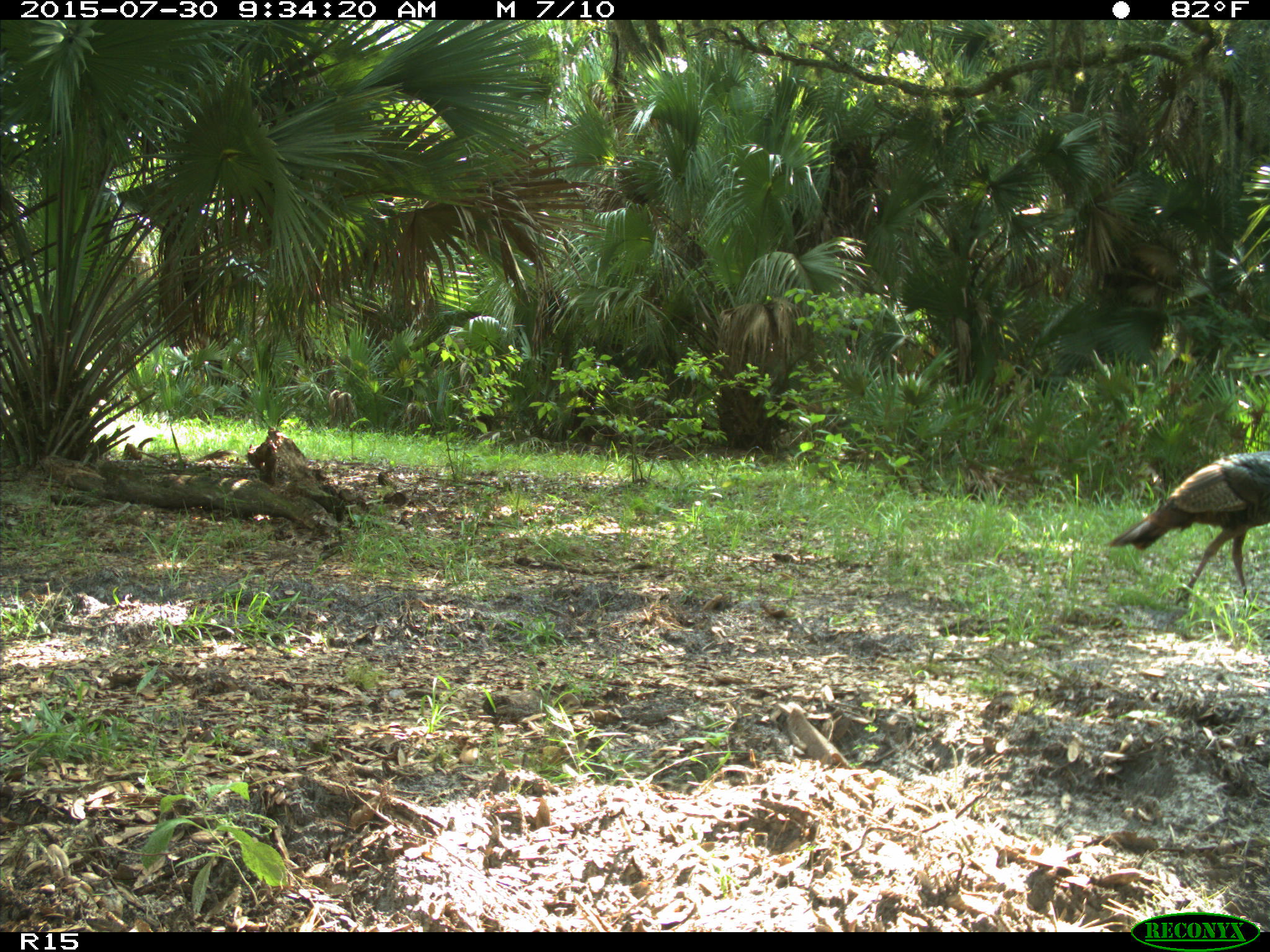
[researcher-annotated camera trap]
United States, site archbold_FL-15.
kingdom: Animalia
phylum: Chordata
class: Aves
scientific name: Aves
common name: birds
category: unidentified bird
Unidentified bird (birds) (Aves).